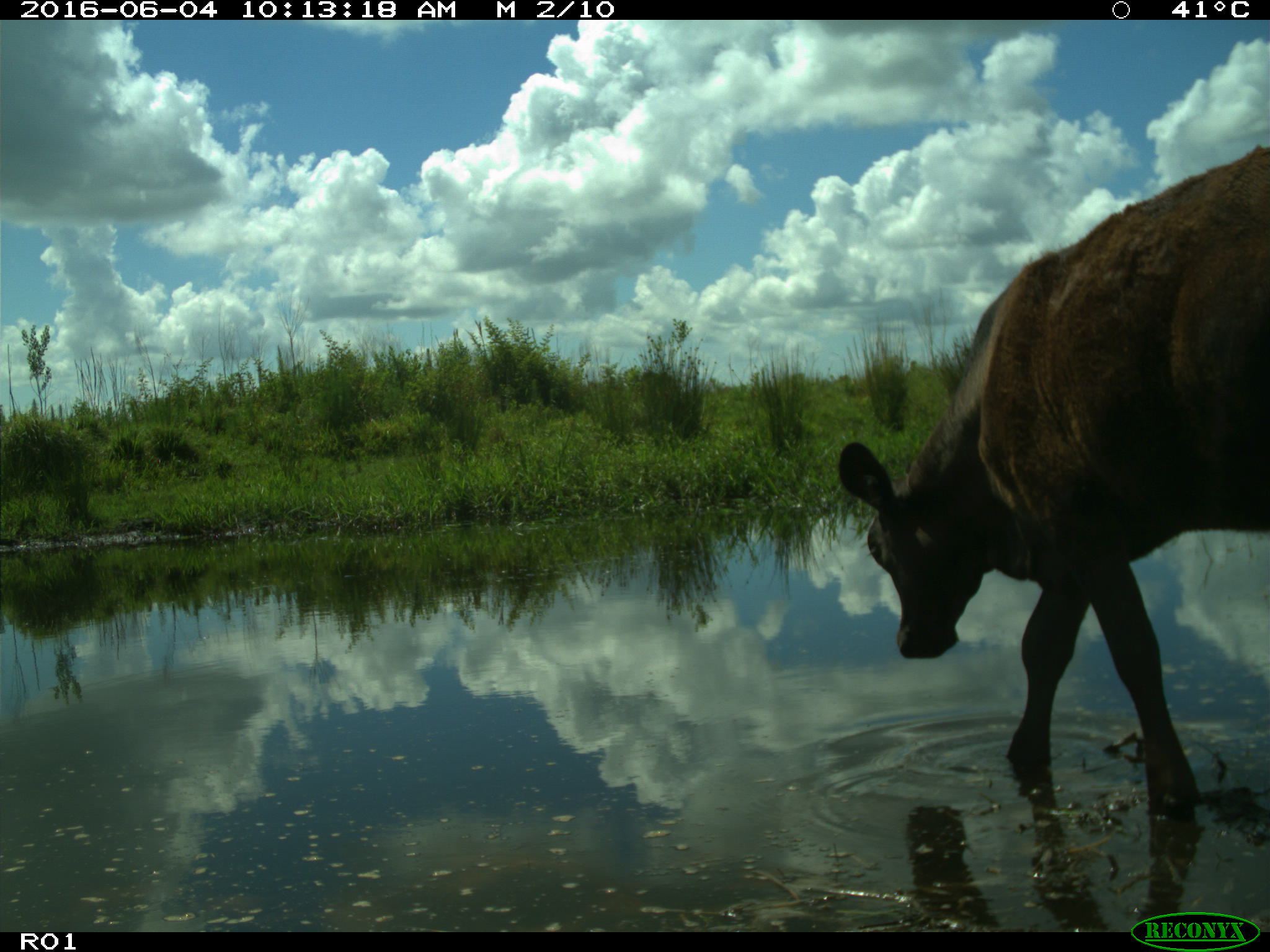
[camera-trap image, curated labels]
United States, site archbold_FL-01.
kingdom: Animalia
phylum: Chordata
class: Mammalia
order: Artiodactyla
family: Bovidae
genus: Bos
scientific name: Bos taurus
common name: domestic cow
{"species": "Bos taurus (domestic cow)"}